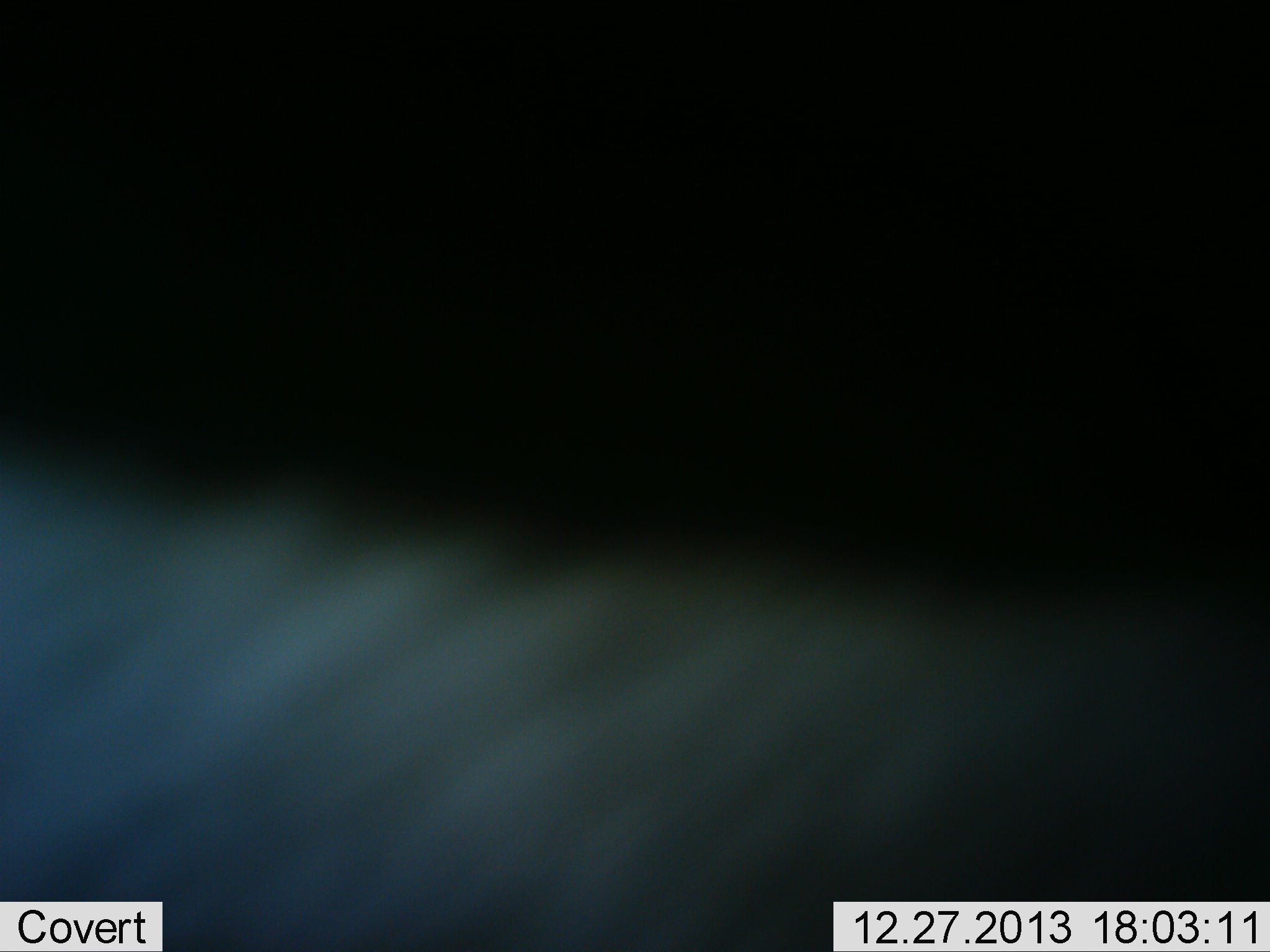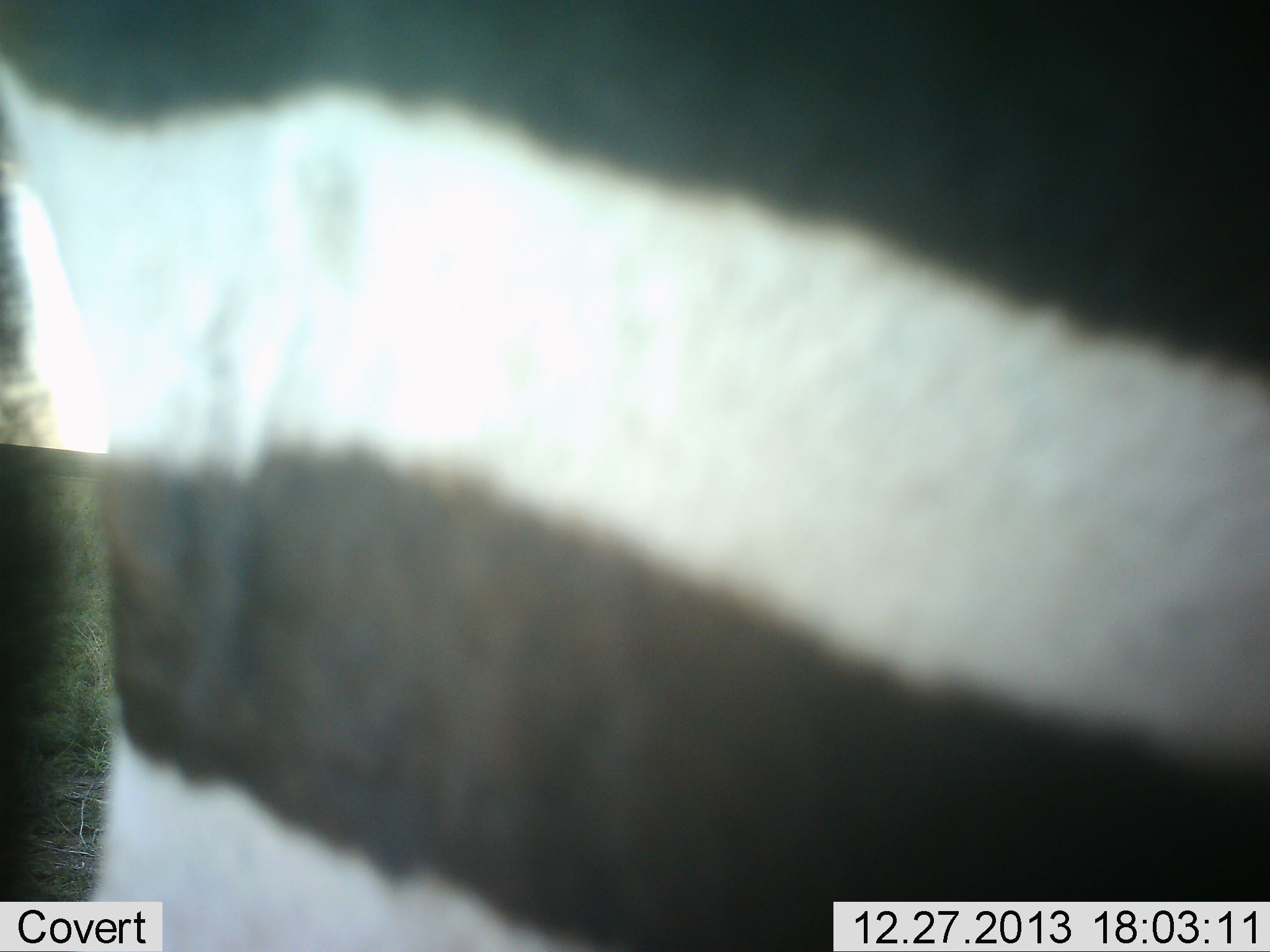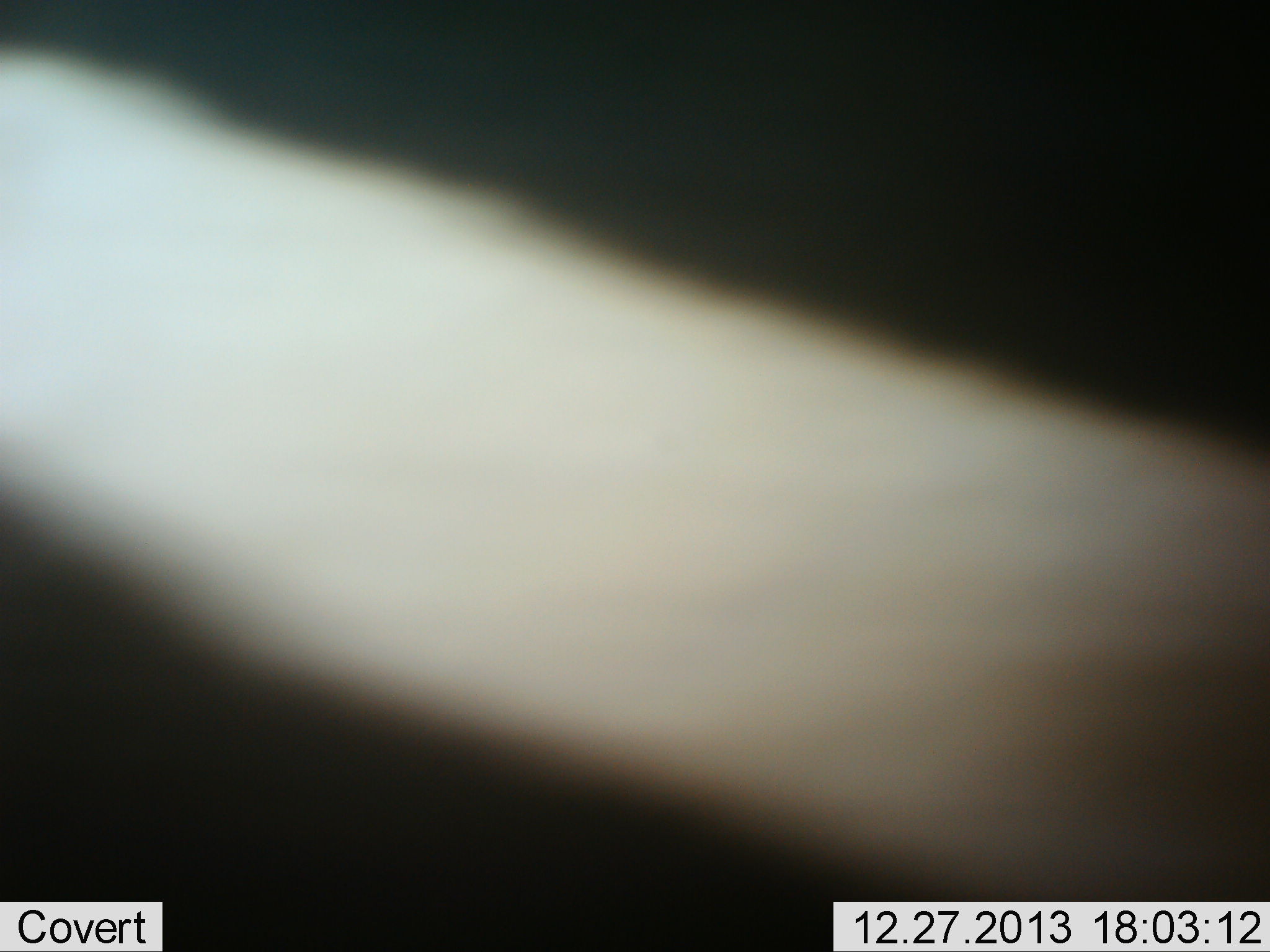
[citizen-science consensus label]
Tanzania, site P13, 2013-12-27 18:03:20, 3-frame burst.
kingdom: Animalia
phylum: Chordata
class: Mammalia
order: Perissodactyla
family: Equidae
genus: Equus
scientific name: Equus quagga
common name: plains zebra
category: zebra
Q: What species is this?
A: Zebra (plains zebra) (Equus quagga).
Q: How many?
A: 1.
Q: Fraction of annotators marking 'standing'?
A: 70%.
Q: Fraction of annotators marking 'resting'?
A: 0%.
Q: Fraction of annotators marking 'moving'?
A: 30%.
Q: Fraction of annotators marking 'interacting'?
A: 0%.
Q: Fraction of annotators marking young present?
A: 0%.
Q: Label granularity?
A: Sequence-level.